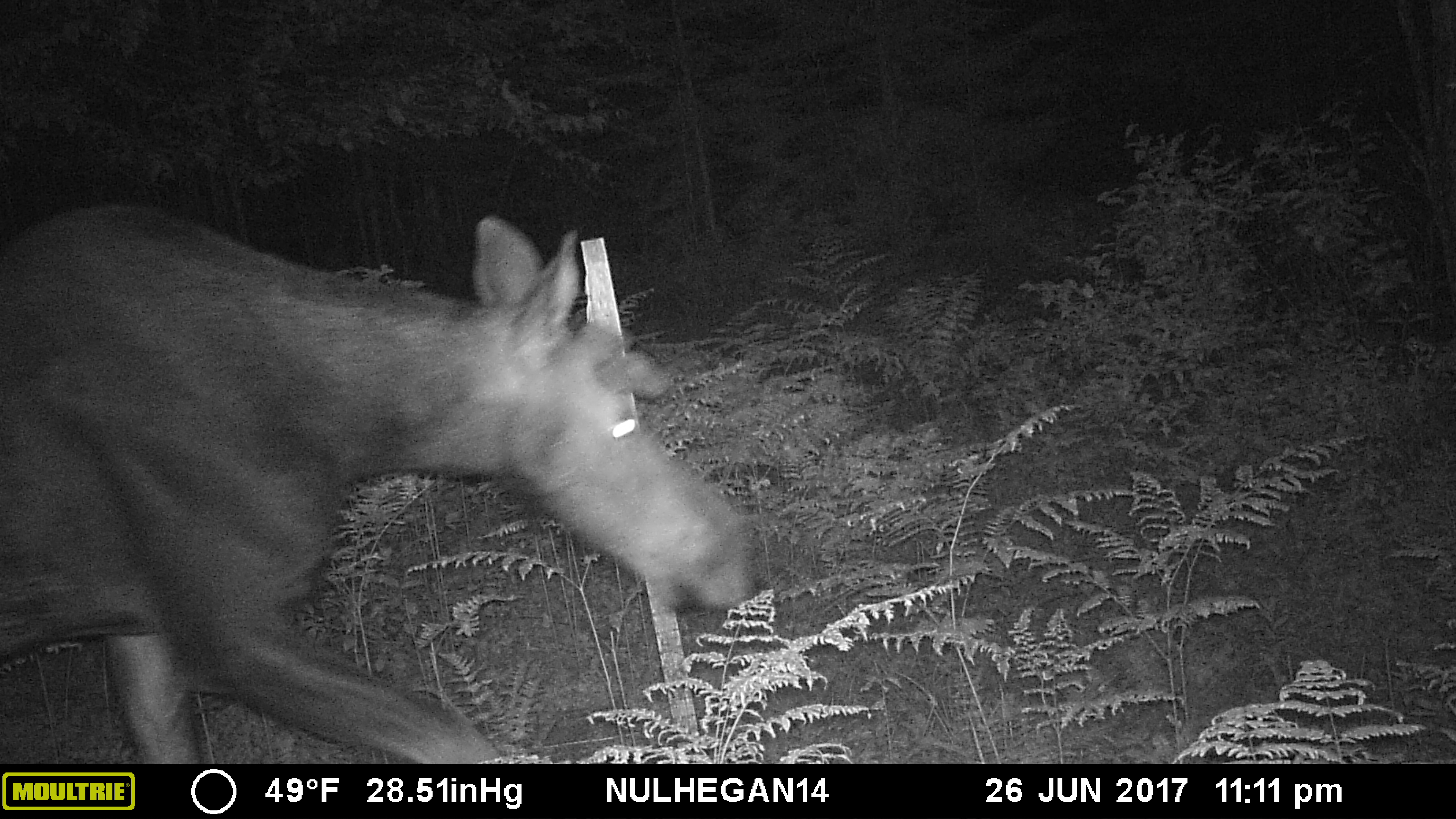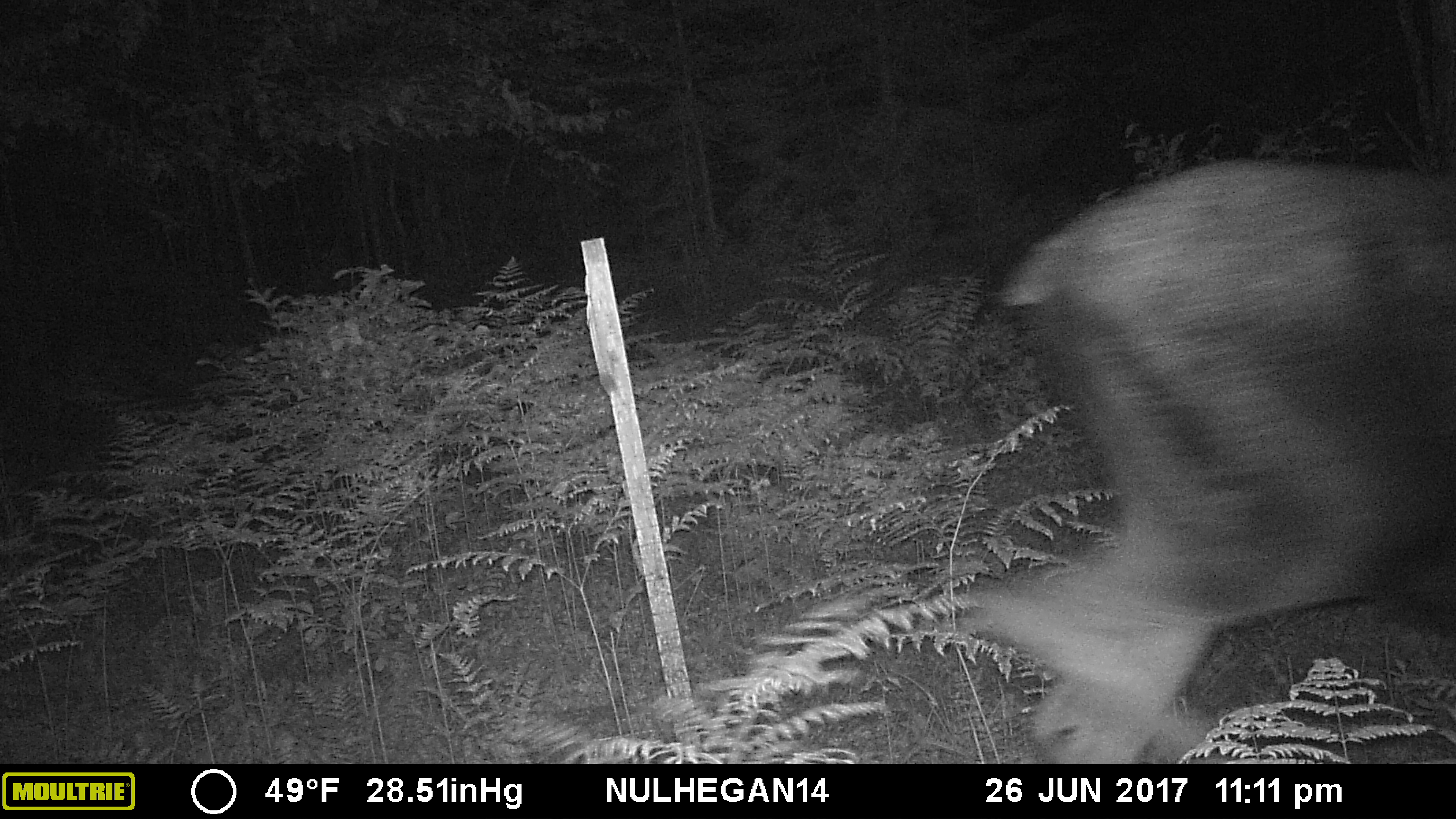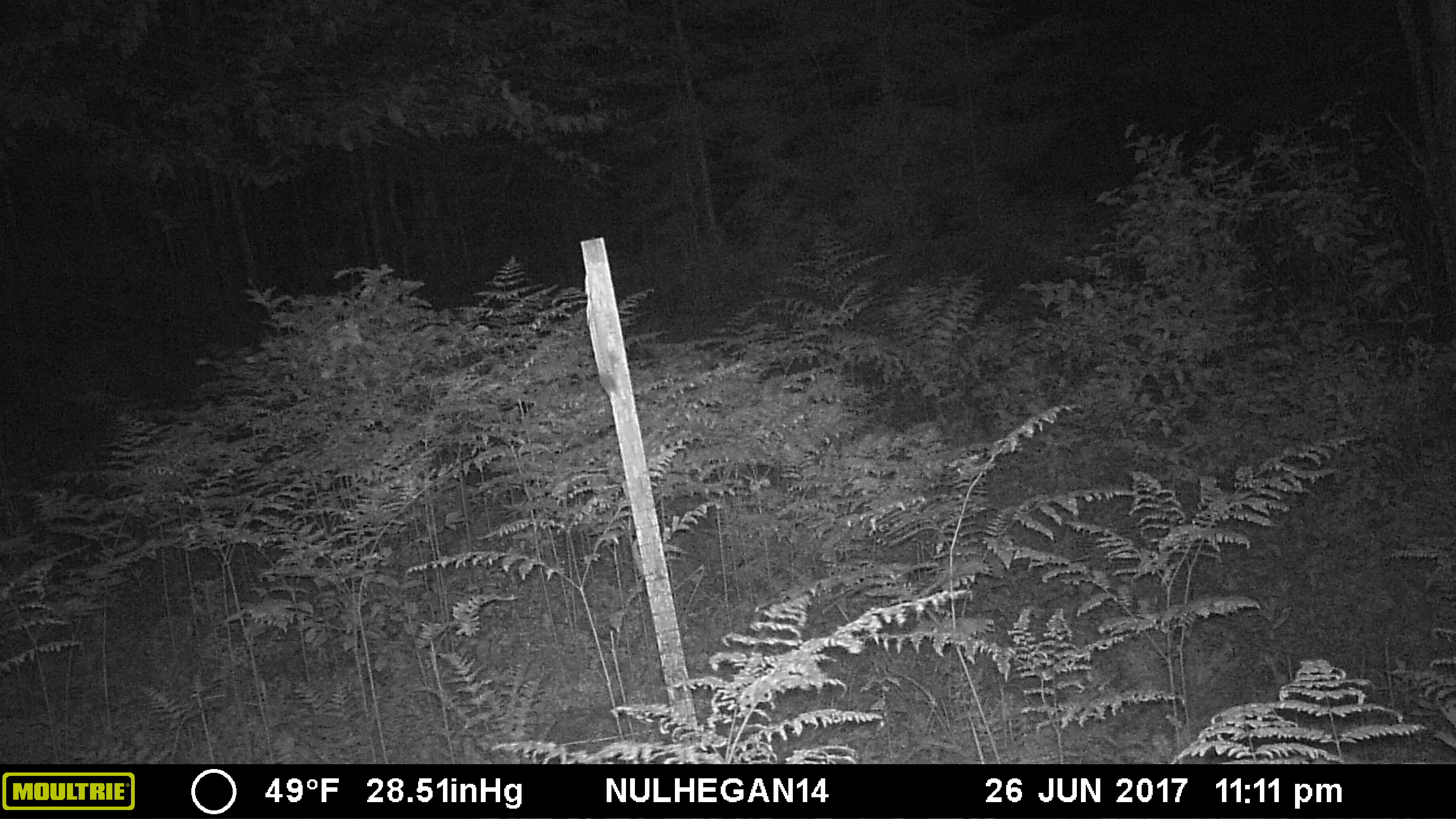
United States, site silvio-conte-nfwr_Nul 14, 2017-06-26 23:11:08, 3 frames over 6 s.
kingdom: Animalia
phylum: Chordata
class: Mammalia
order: Artiodactyla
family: Cervidae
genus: Alces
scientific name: Alces alces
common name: moose